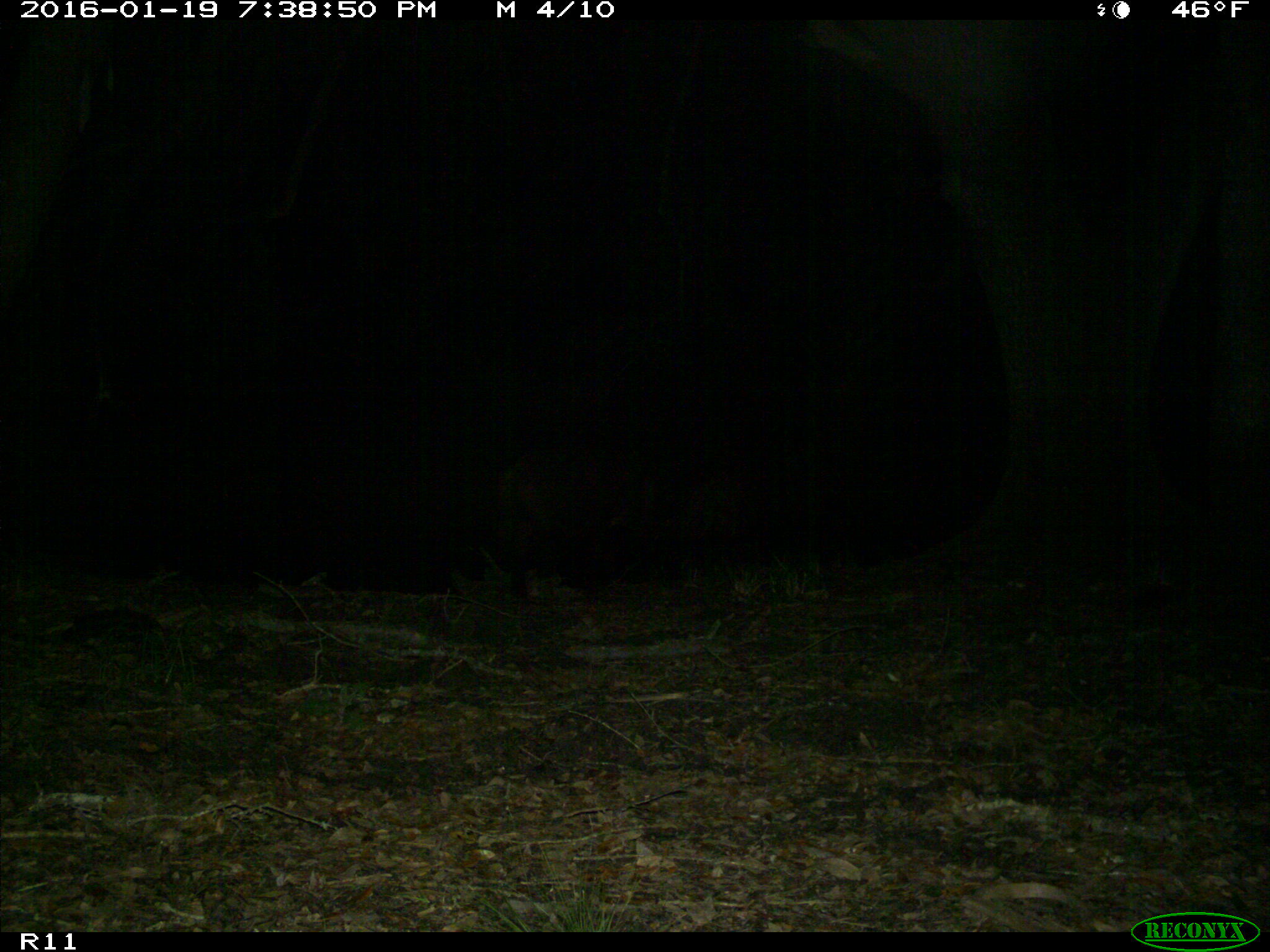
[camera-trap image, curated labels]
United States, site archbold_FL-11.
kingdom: Animalia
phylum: Chordata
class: Mammalia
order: Artiodactyla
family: Suidae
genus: Sus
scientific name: Sus scrofa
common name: wild boar